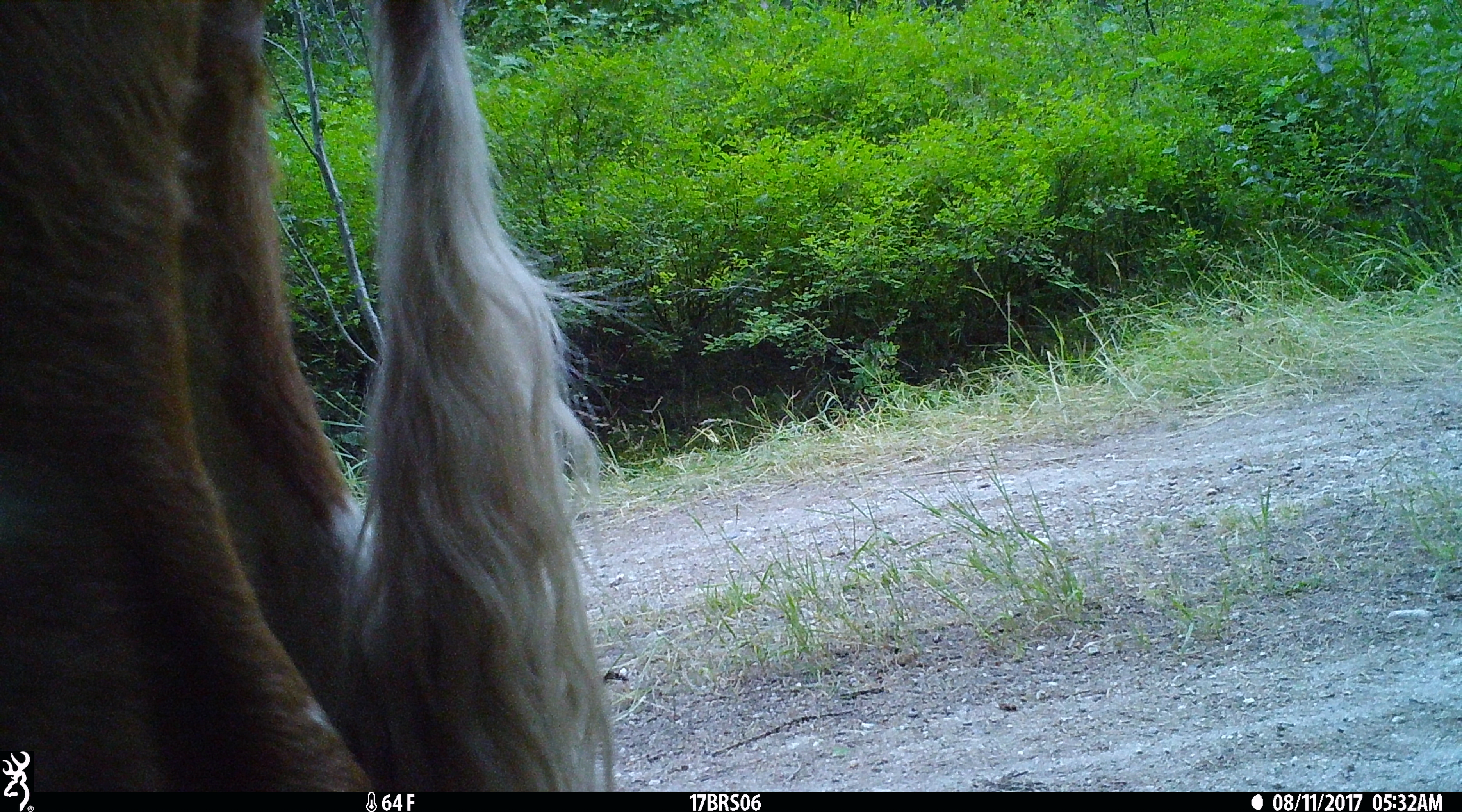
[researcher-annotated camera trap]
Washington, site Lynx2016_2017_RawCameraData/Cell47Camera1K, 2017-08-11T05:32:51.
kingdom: Animalia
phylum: Chordata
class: Mammalia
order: Artiodactyla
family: Bovidae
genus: Bos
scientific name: Bos taurus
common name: domestic cattle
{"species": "domestic cattle (Bos taurus)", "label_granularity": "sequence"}